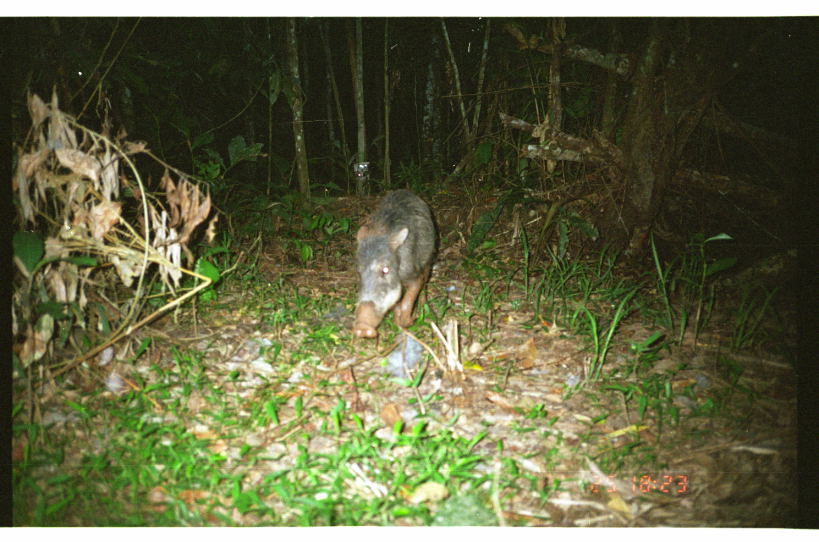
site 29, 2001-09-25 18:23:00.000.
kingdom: Animalia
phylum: Chordata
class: Mammalia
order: Artiodactyla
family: Tayassuidae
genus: Tayassu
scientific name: Tayassu pecari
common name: white-lipped peccary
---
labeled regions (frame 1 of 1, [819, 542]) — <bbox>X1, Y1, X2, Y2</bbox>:
tayassu pecari: <bbox>354, 188, 436, 338</bbox>